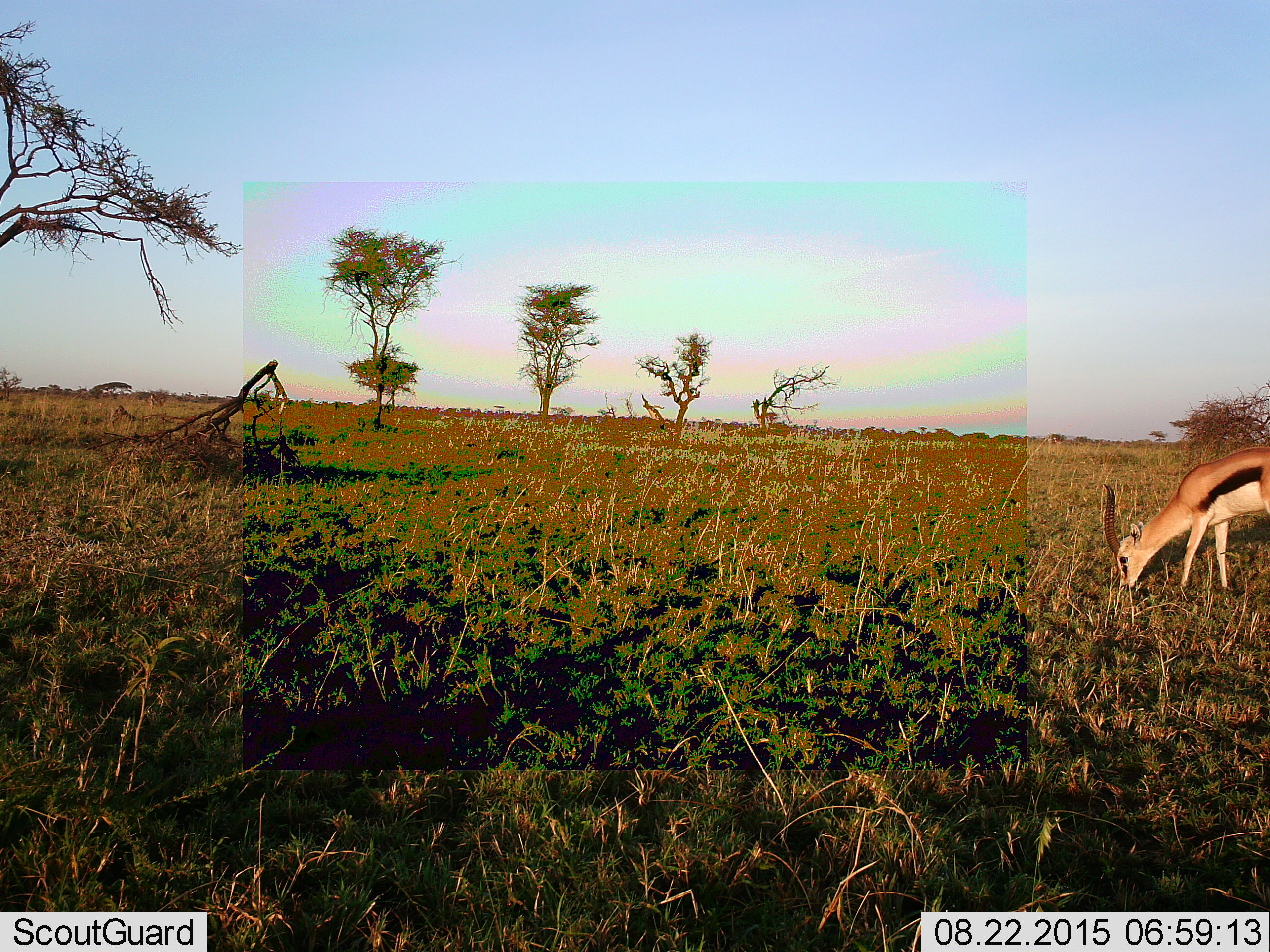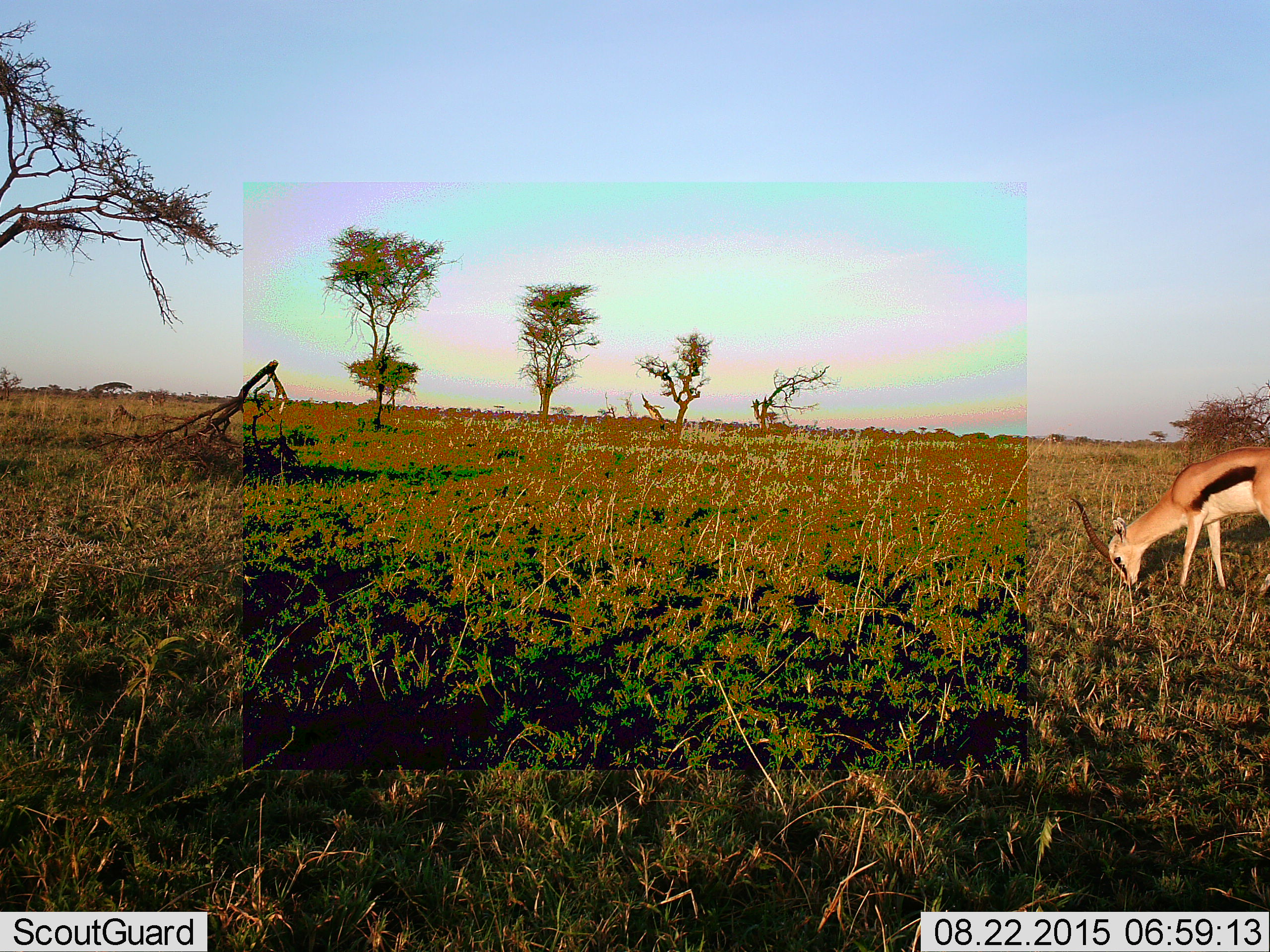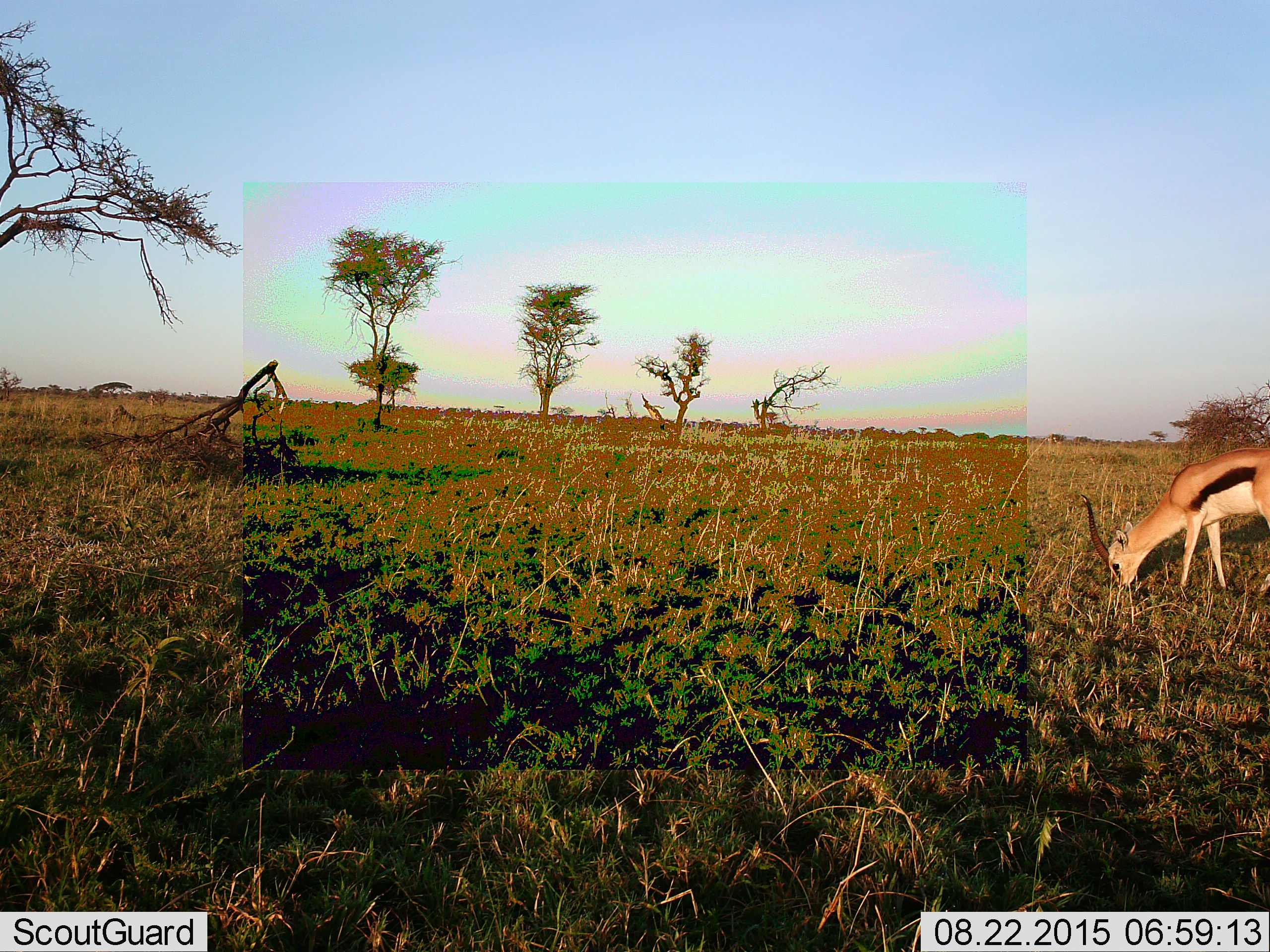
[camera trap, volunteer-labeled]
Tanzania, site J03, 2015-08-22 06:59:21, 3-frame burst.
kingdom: Animalia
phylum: Chordata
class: Mammalia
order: Artiodactyla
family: Bovidae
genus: Eudorcas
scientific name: Eudorcas thomsonii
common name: thomson's gazelle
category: gazellethomsons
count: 1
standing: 11%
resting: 0%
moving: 11%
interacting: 0%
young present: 0%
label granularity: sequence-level